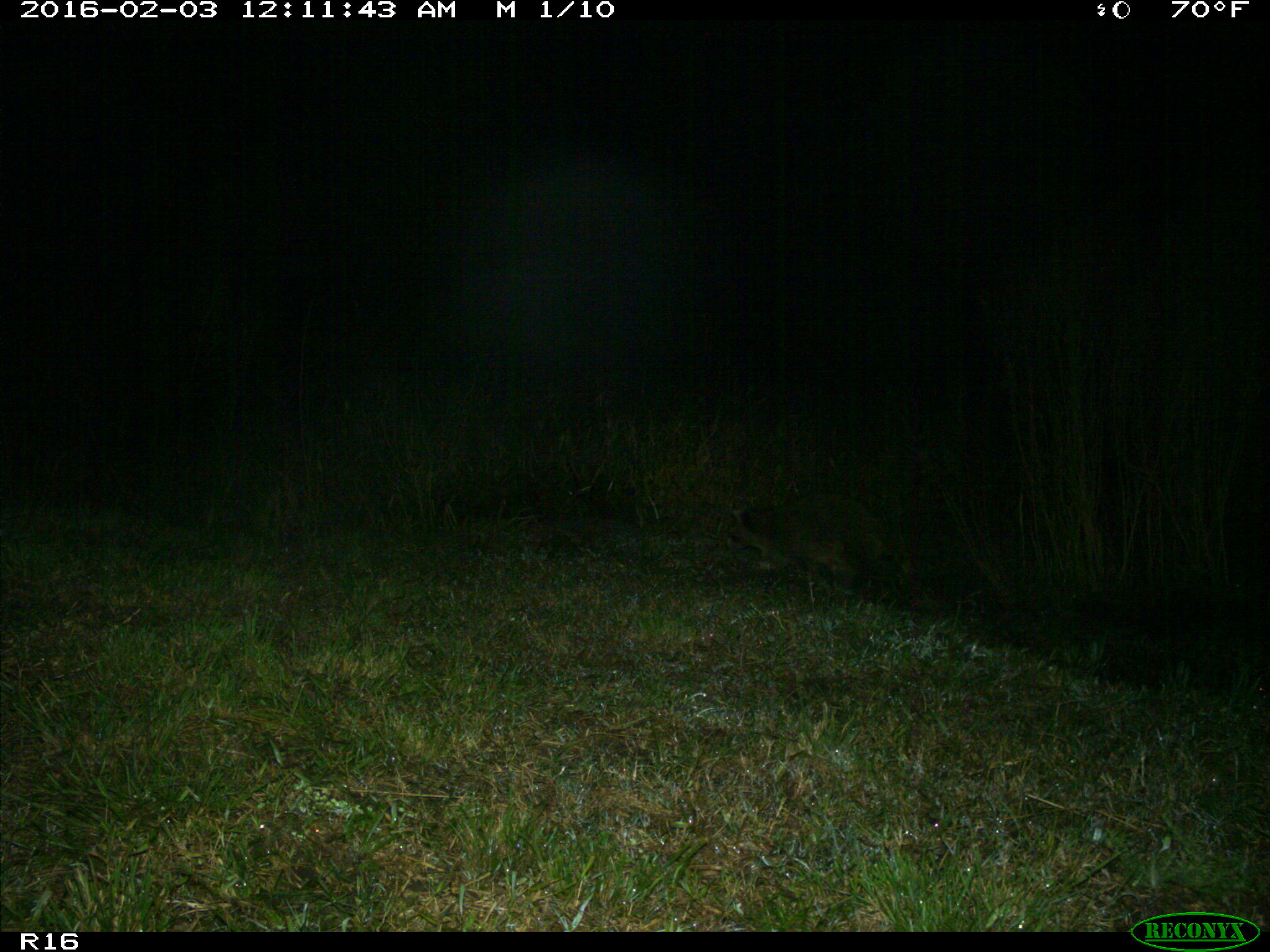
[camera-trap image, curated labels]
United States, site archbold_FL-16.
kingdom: Animalia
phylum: Chordata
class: Mammalia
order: Carnivora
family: Procyonidae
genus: Procyon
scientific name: Procyon lotor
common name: common raccoon